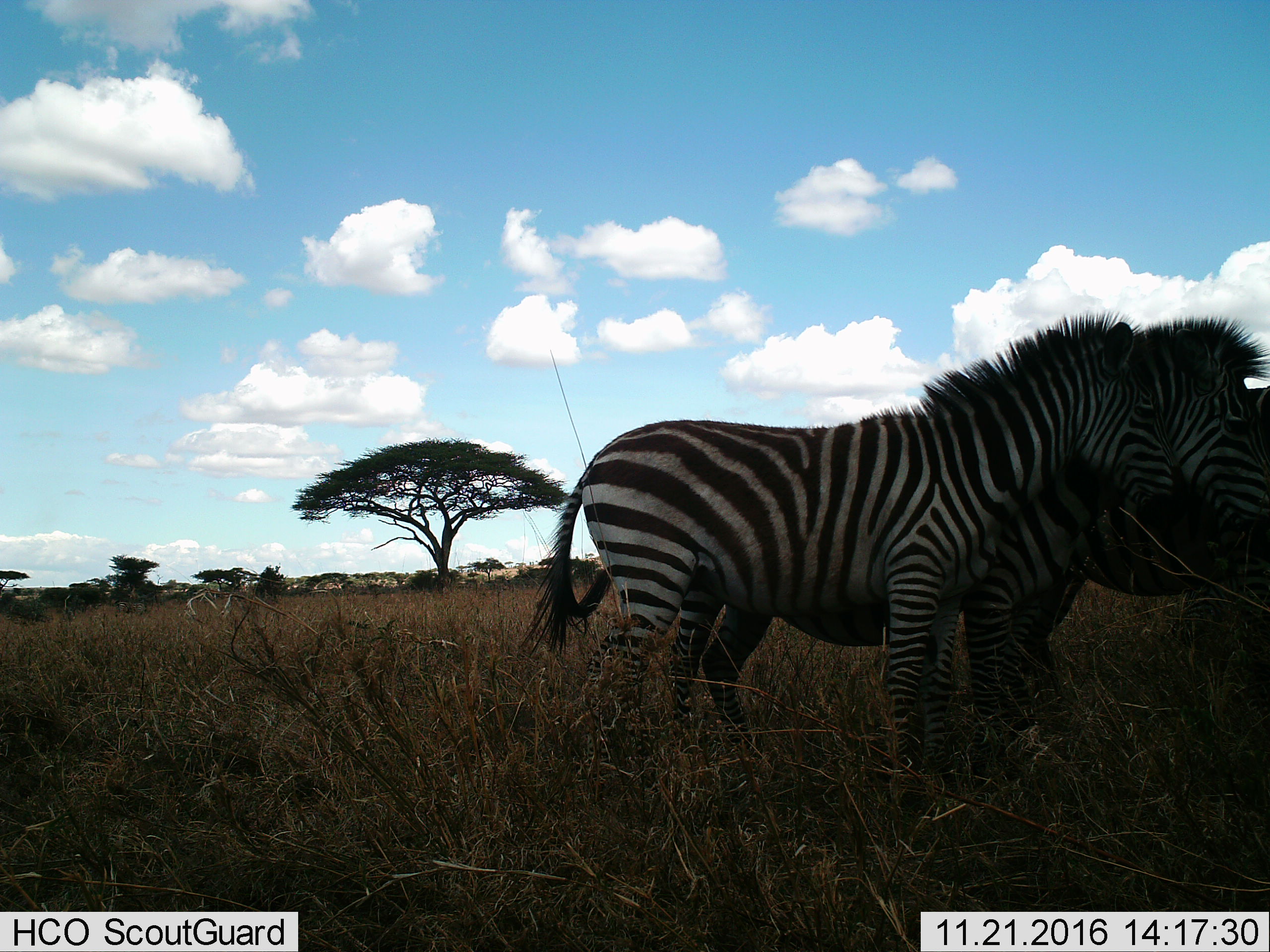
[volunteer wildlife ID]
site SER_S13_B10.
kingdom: Animalia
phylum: Chordata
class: Mammalia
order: Perissodactyla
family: Equidae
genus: Equus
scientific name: Equus quagga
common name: plains zebra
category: zebraplains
Zebraplains (plains zebra) (Equus quagga), count 3. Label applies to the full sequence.